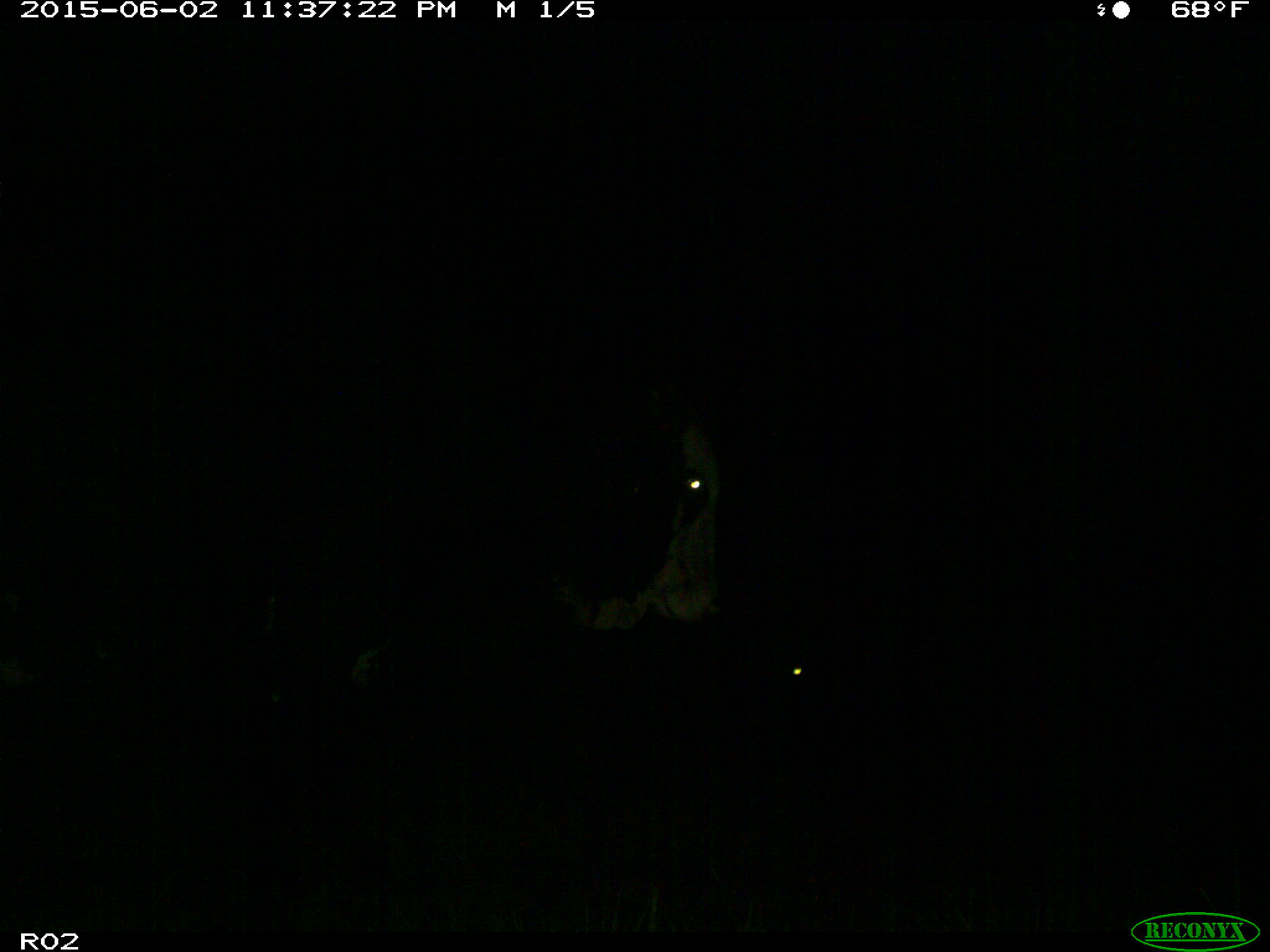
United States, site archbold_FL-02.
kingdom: Animalia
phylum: Chordata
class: Mammalia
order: Artiodactyla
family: Bovidae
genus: Bos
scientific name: Bos taurus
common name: domestic cow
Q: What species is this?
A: Bos taurus (domestic cow).